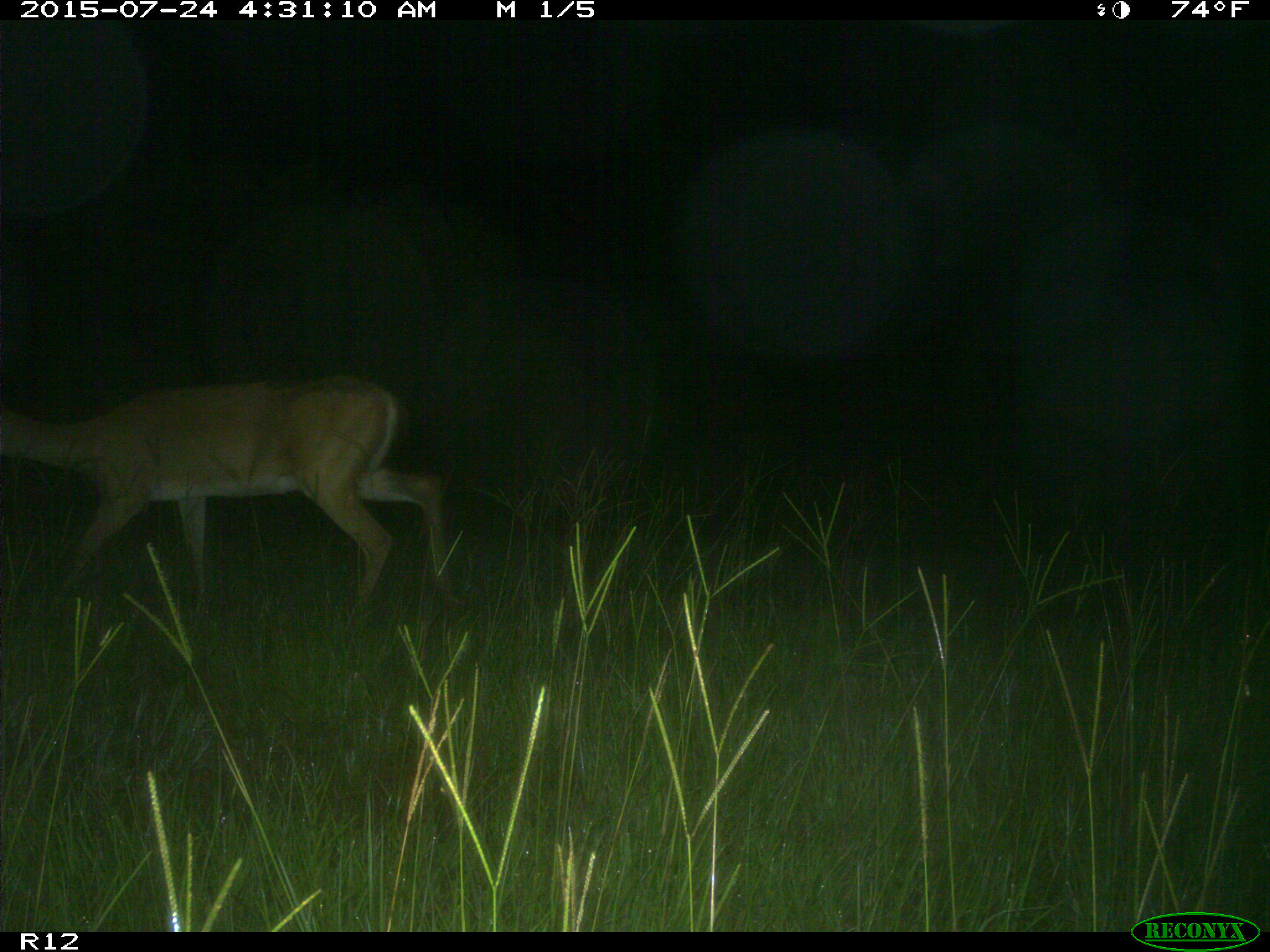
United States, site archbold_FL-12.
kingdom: Animalia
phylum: Chordata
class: Mammalia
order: Artiodactyla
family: Cervidae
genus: Odocoileus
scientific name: Odocoileus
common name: deer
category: unidentified deer